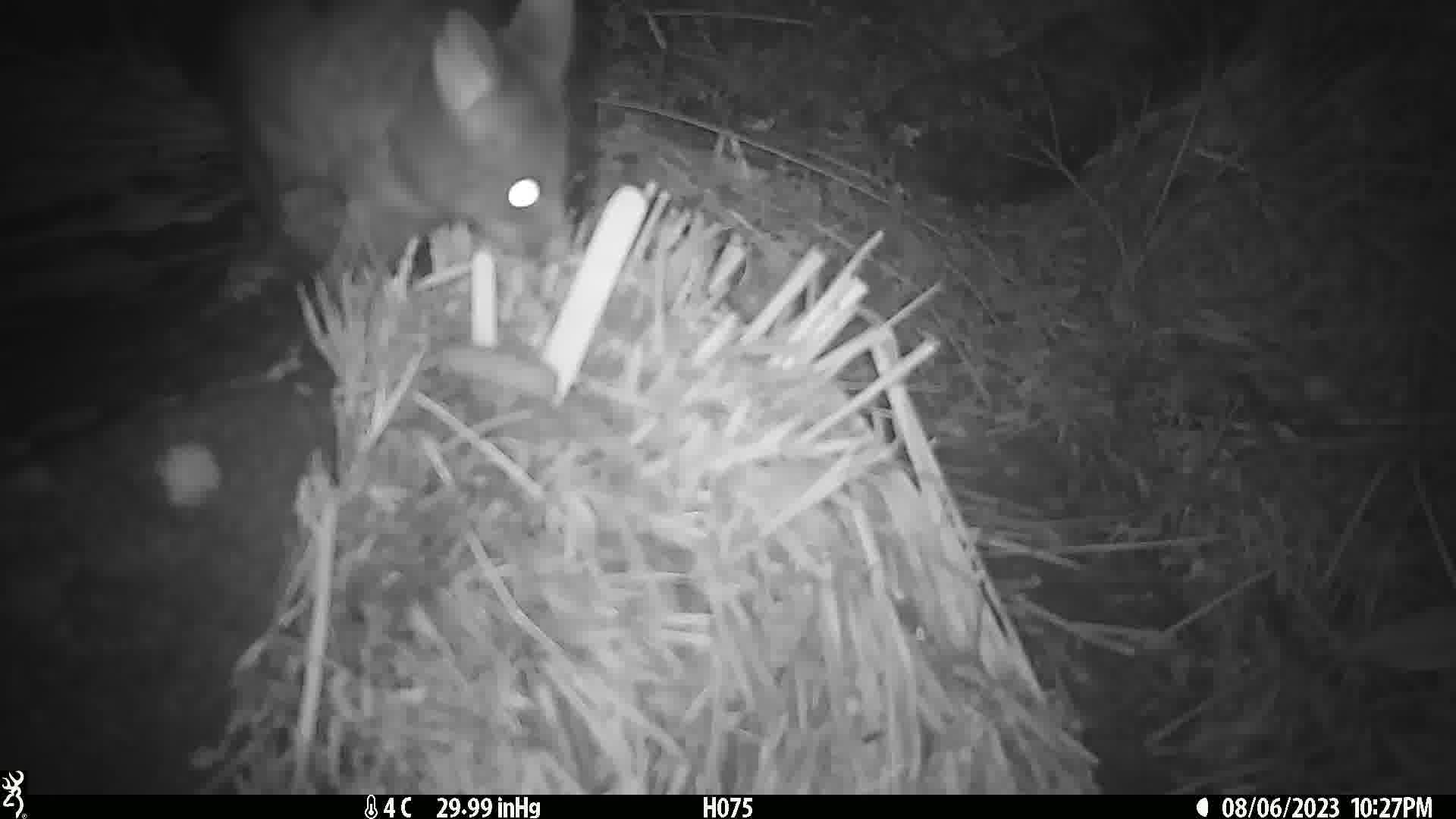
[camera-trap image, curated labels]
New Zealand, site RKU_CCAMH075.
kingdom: Animalia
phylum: Chordata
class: Mammalia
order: Diprotodontia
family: Phalangeridae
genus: Trichosurus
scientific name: Trichosurus vulpecula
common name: common brushtail possum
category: possum